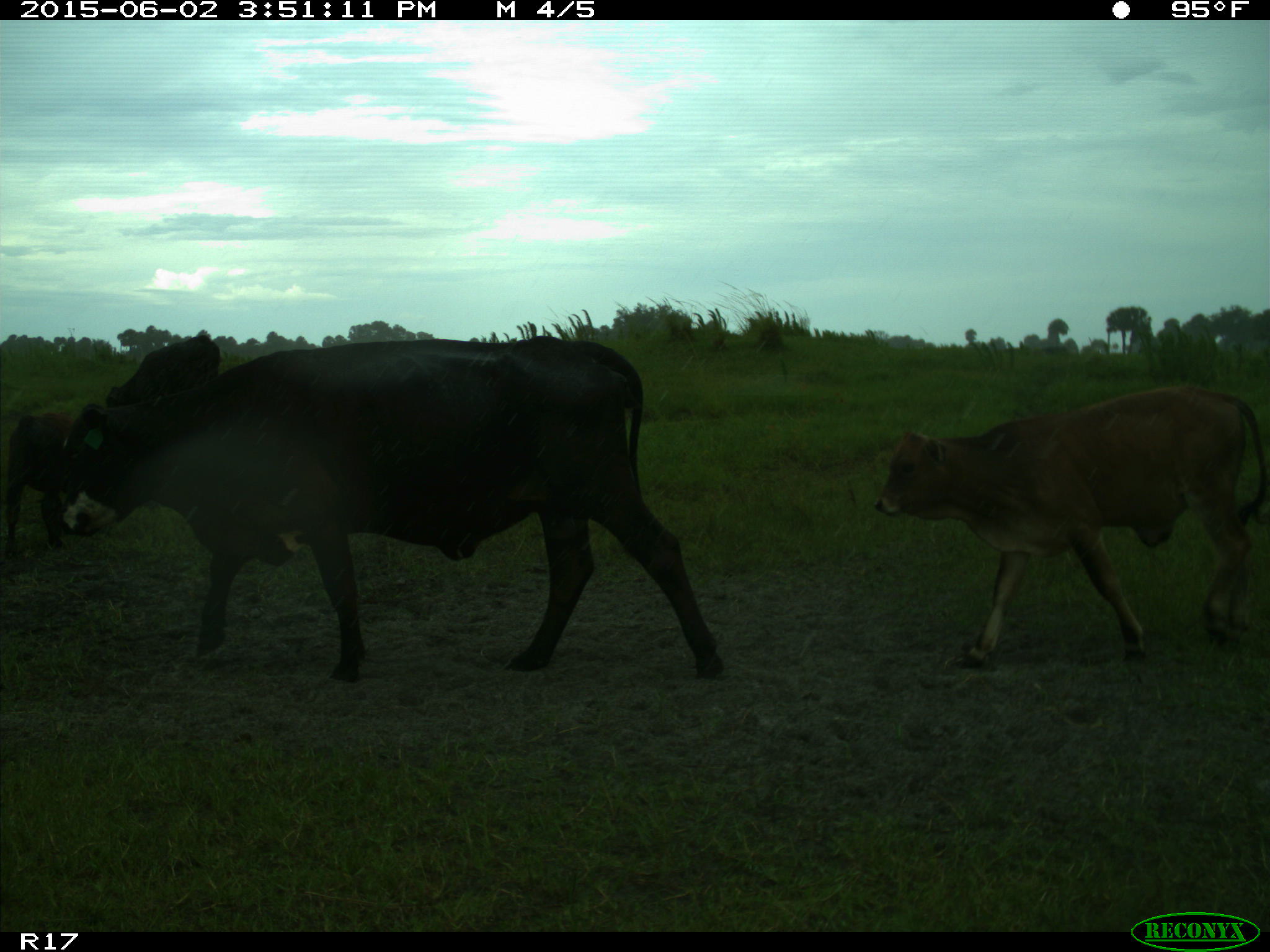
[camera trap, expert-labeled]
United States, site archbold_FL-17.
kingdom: Animalia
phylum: Chordata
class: Mammalia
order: Artiodactyla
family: Bovidae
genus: Bos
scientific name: Bos taurus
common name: domestic cow